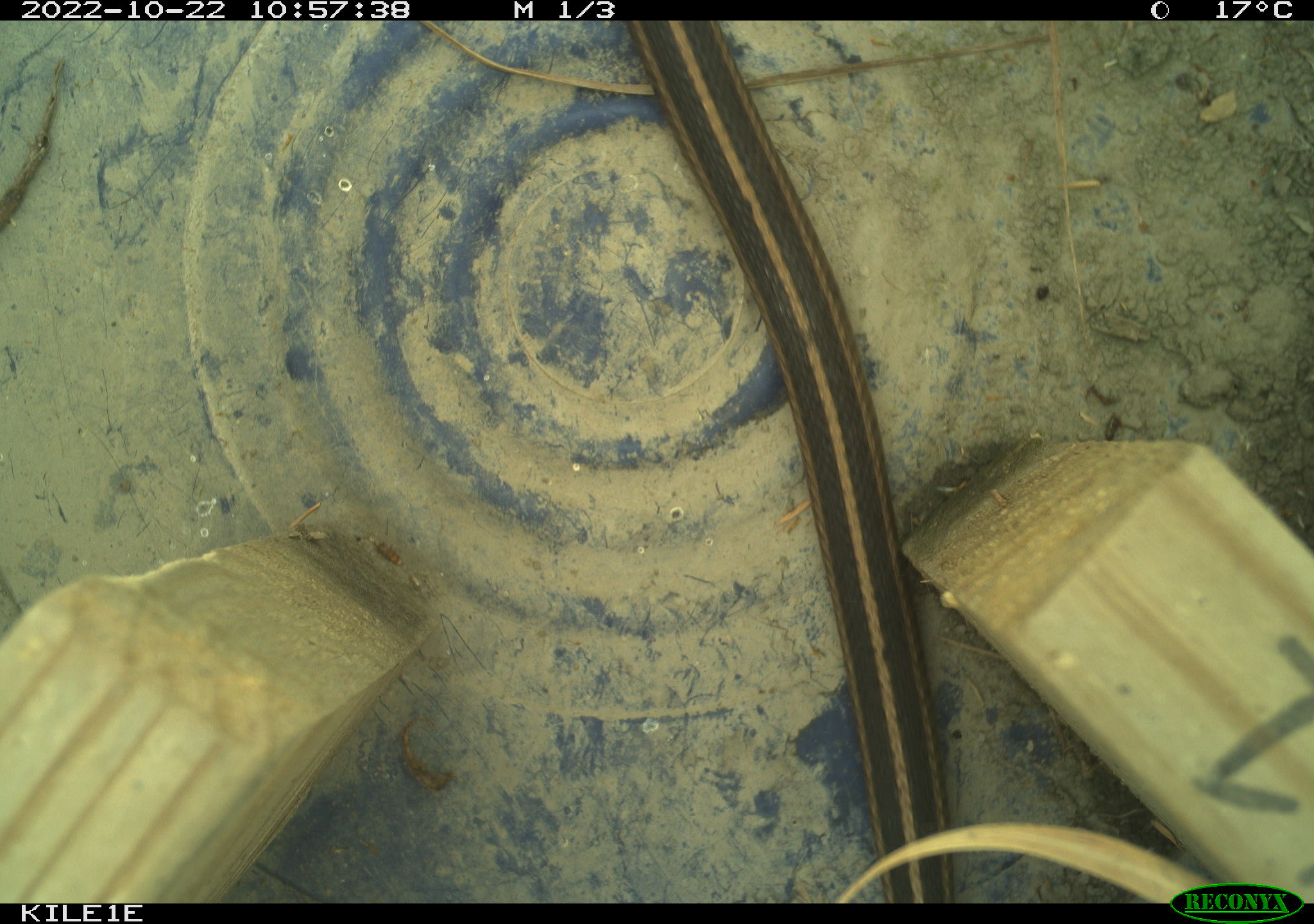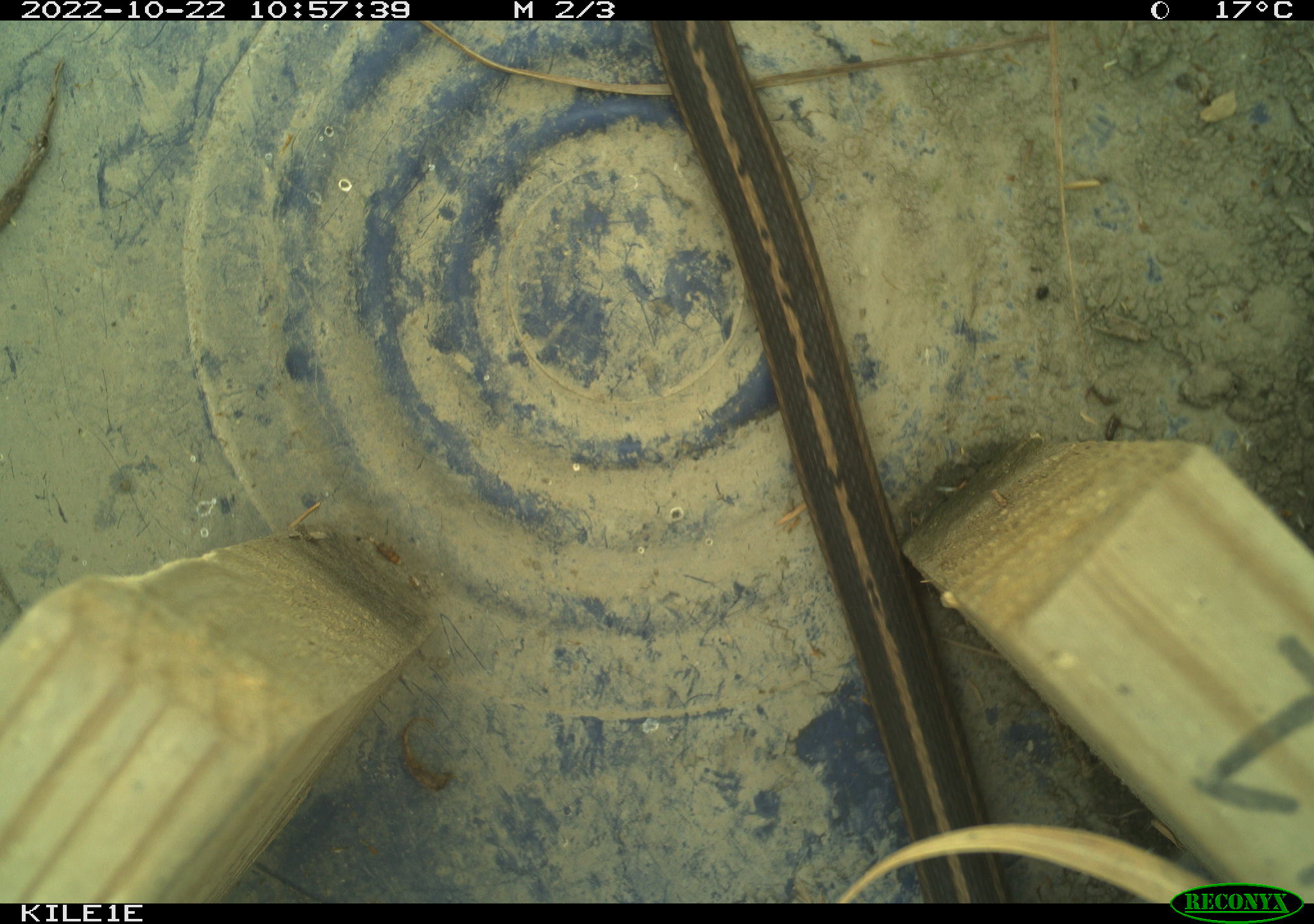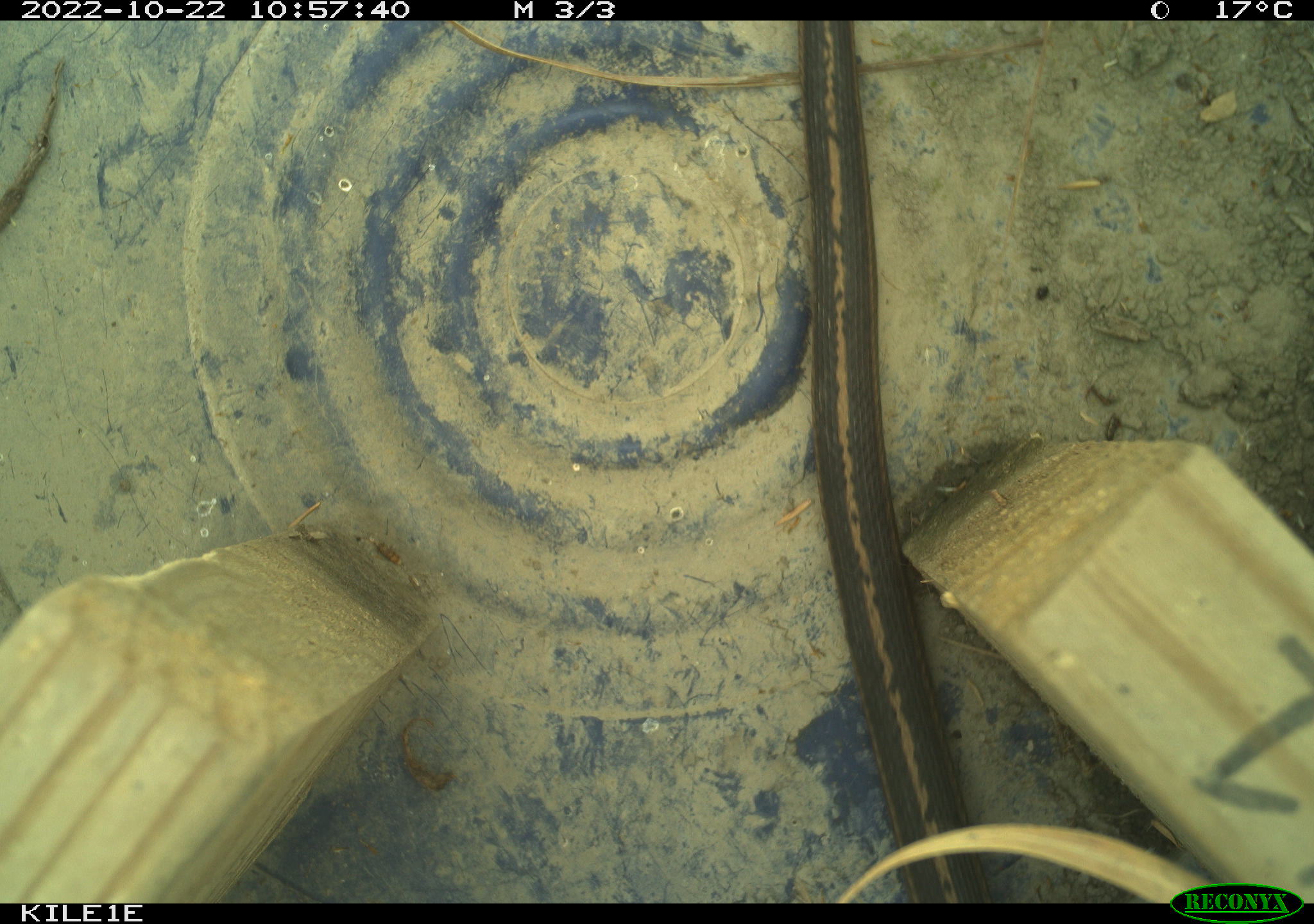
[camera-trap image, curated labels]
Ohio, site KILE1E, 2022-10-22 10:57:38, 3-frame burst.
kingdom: Animalia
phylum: Chordata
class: Reptilia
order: Squamata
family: Colubridae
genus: Thamnophis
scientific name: Thamnophis sirtalis sirtalis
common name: eastern gartersnake